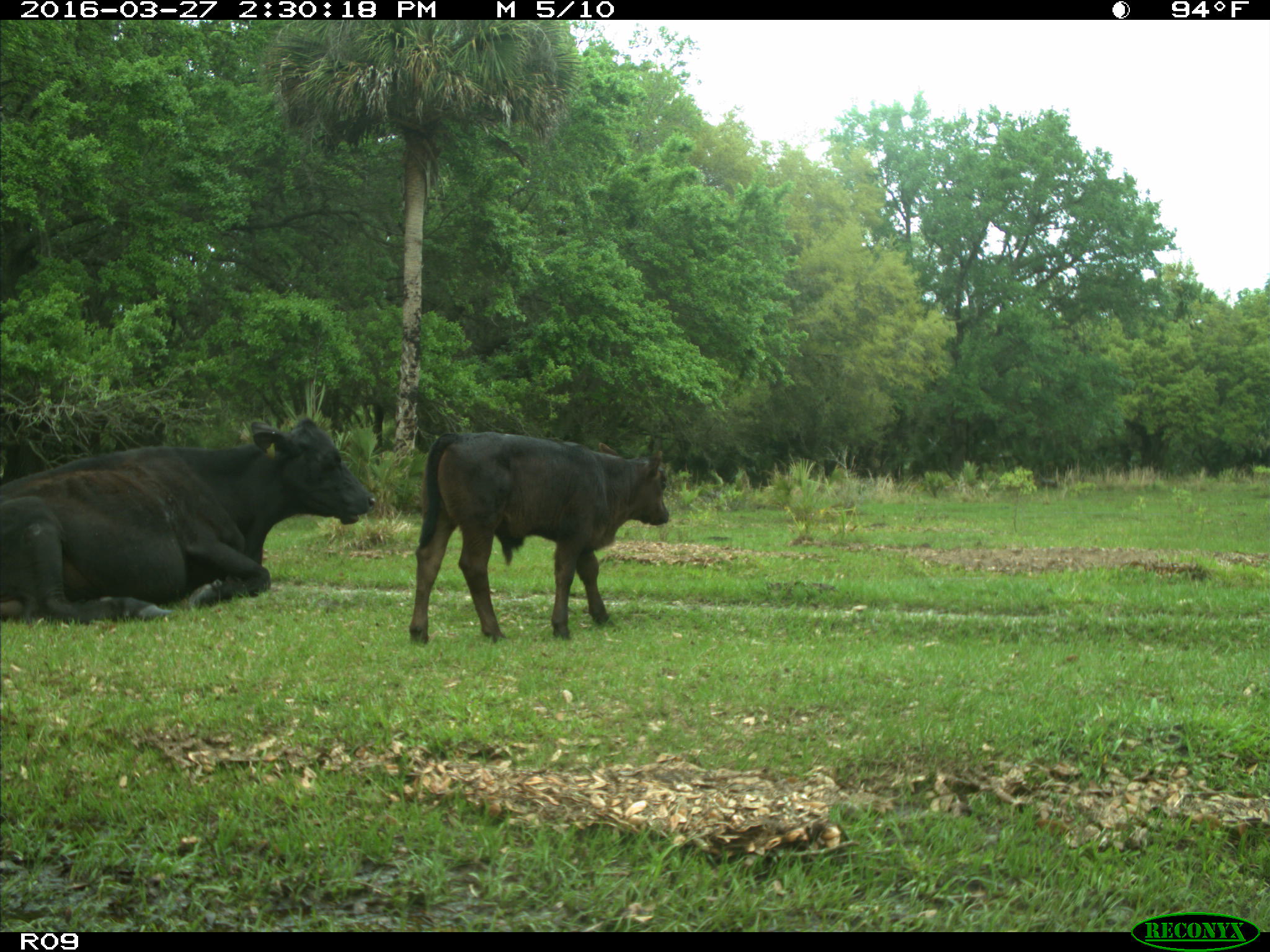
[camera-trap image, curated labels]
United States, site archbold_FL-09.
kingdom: Animalia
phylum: Chordata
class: Mammalia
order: Artiodactyla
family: Bovidae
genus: Bos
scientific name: Bos taurus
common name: domestic cow